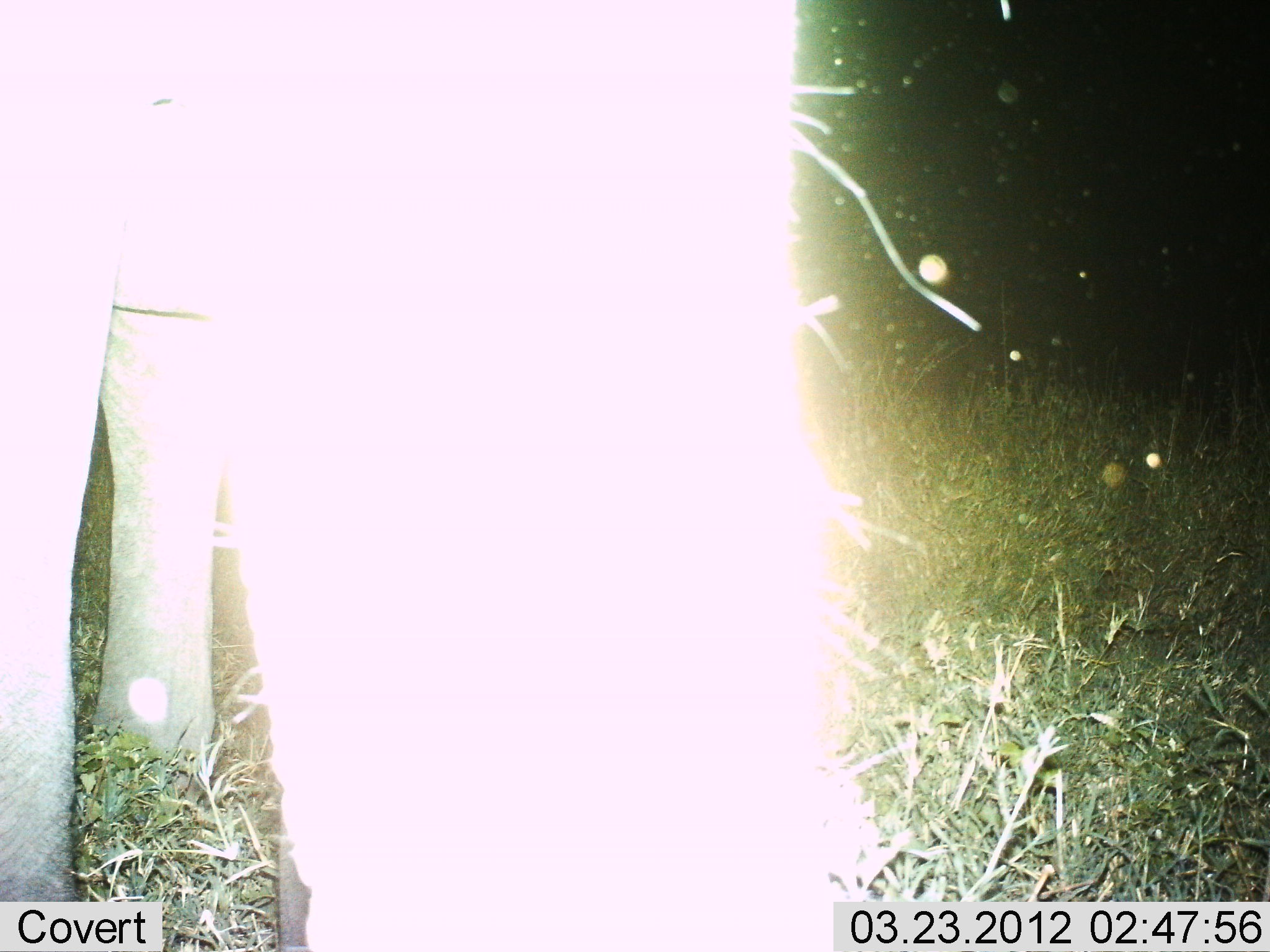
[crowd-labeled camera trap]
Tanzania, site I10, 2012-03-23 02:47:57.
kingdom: Animalia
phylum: Chordata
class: Mammalia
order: Artiodactyla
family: Bovidae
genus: Connochaetes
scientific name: Connochaetes taurinus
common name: blue wildebeest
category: wildebeest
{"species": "wildebeest (blue wildebeest) (Connochaetes taurinus)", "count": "1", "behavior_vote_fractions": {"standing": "62%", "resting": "0%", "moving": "12%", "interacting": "0%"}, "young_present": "0%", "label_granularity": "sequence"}